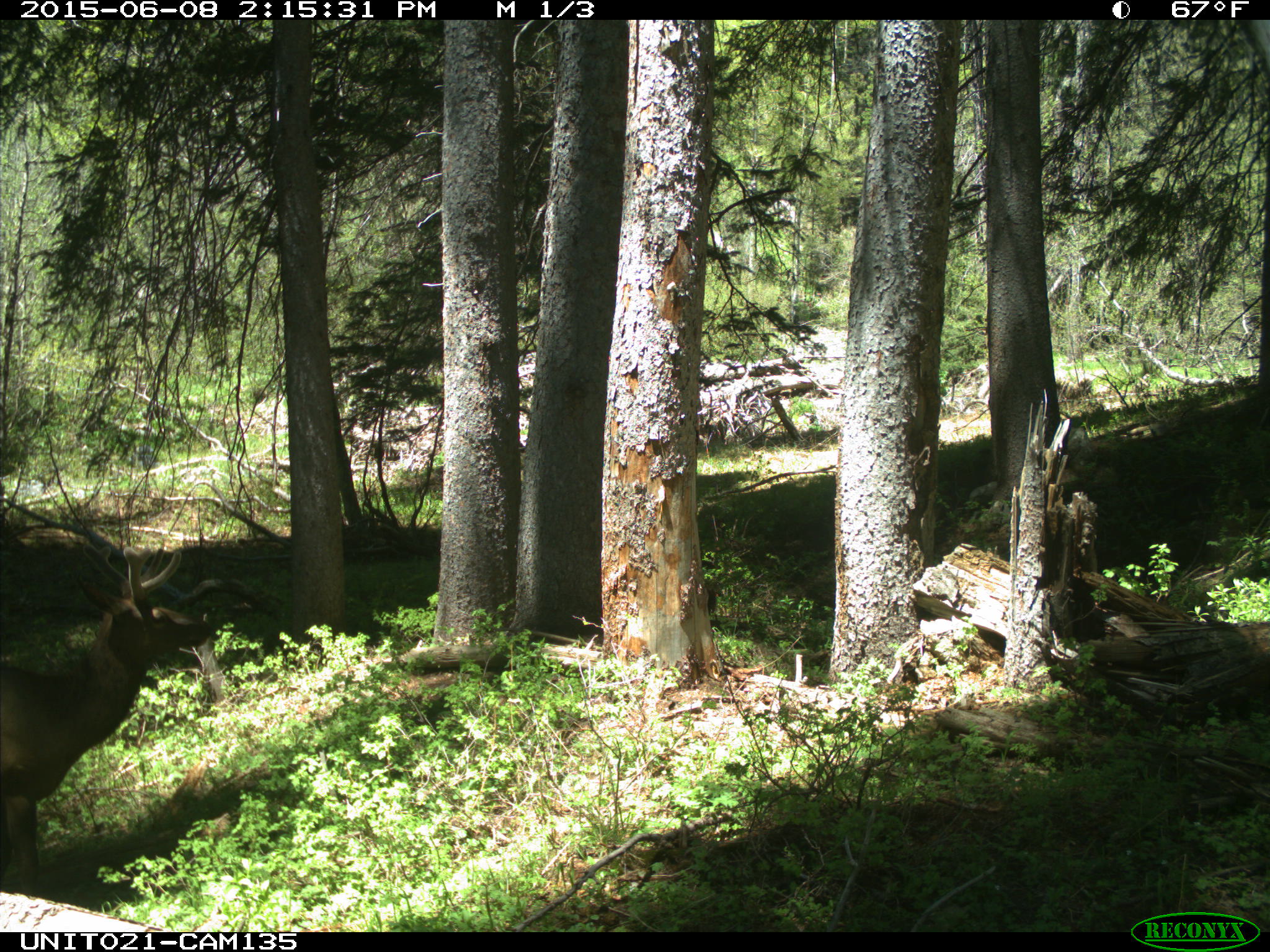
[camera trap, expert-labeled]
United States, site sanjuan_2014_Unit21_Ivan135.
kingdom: Animalia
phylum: Chordata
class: Mammalia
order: Artiodactyla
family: Cervidae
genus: Cervus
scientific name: Cervus elaphus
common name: red deer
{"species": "Cervus elaphus (red deer)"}